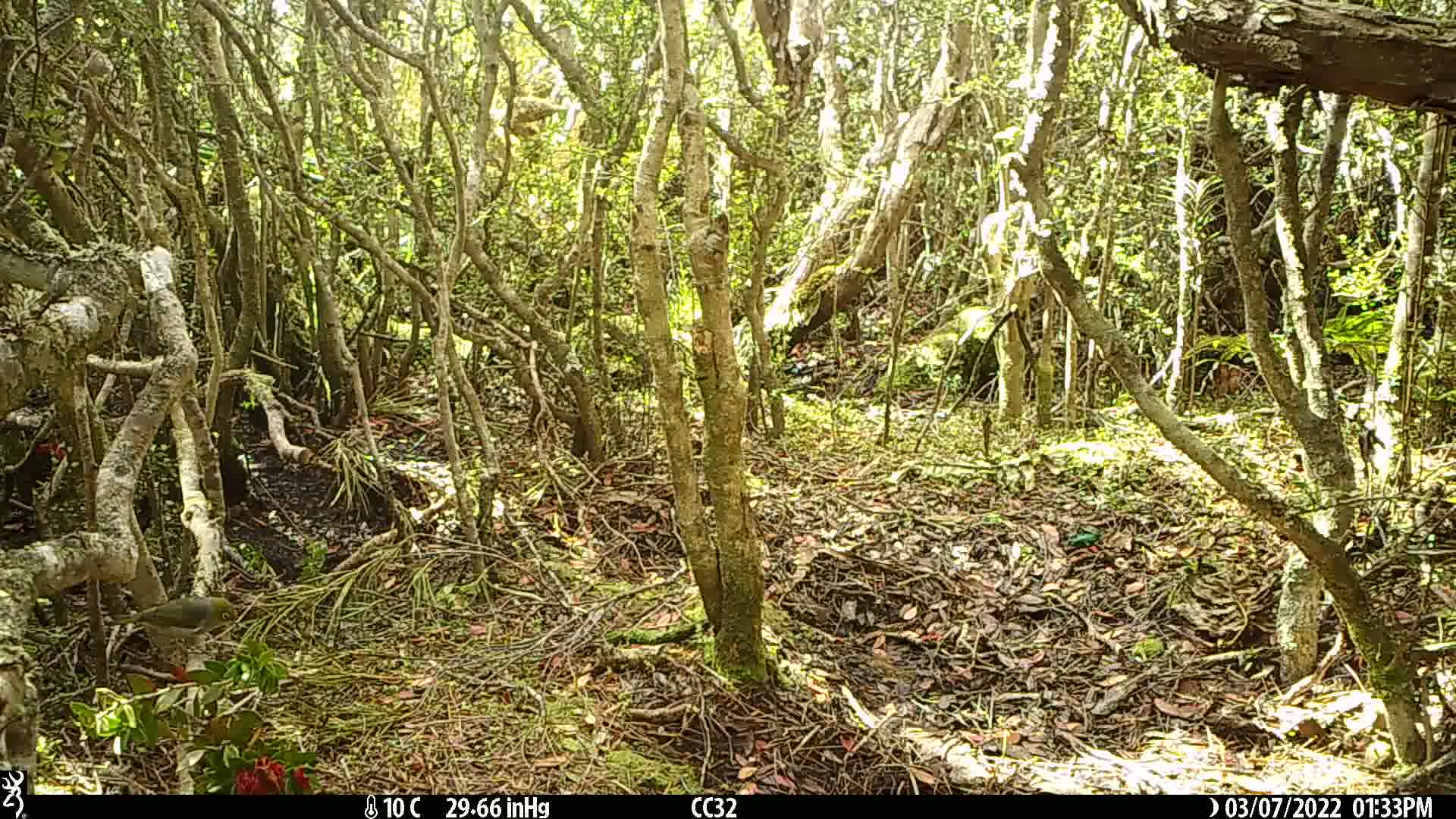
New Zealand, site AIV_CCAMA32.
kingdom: Animalia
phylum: Chordata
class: Aves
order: Passeriformes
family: Zosteropidae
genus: Zosterops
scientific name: Zosterops lateralis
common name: silvereye